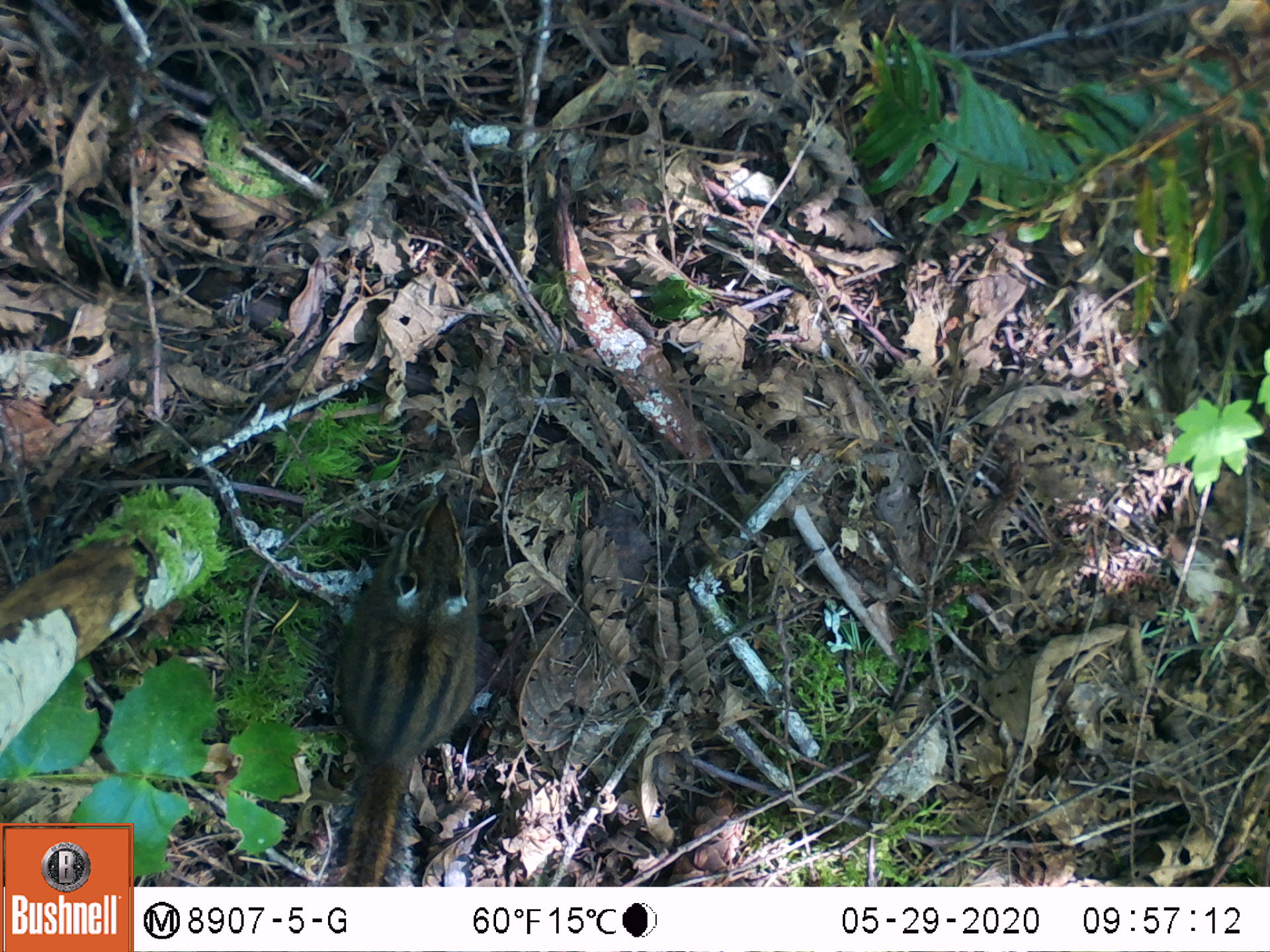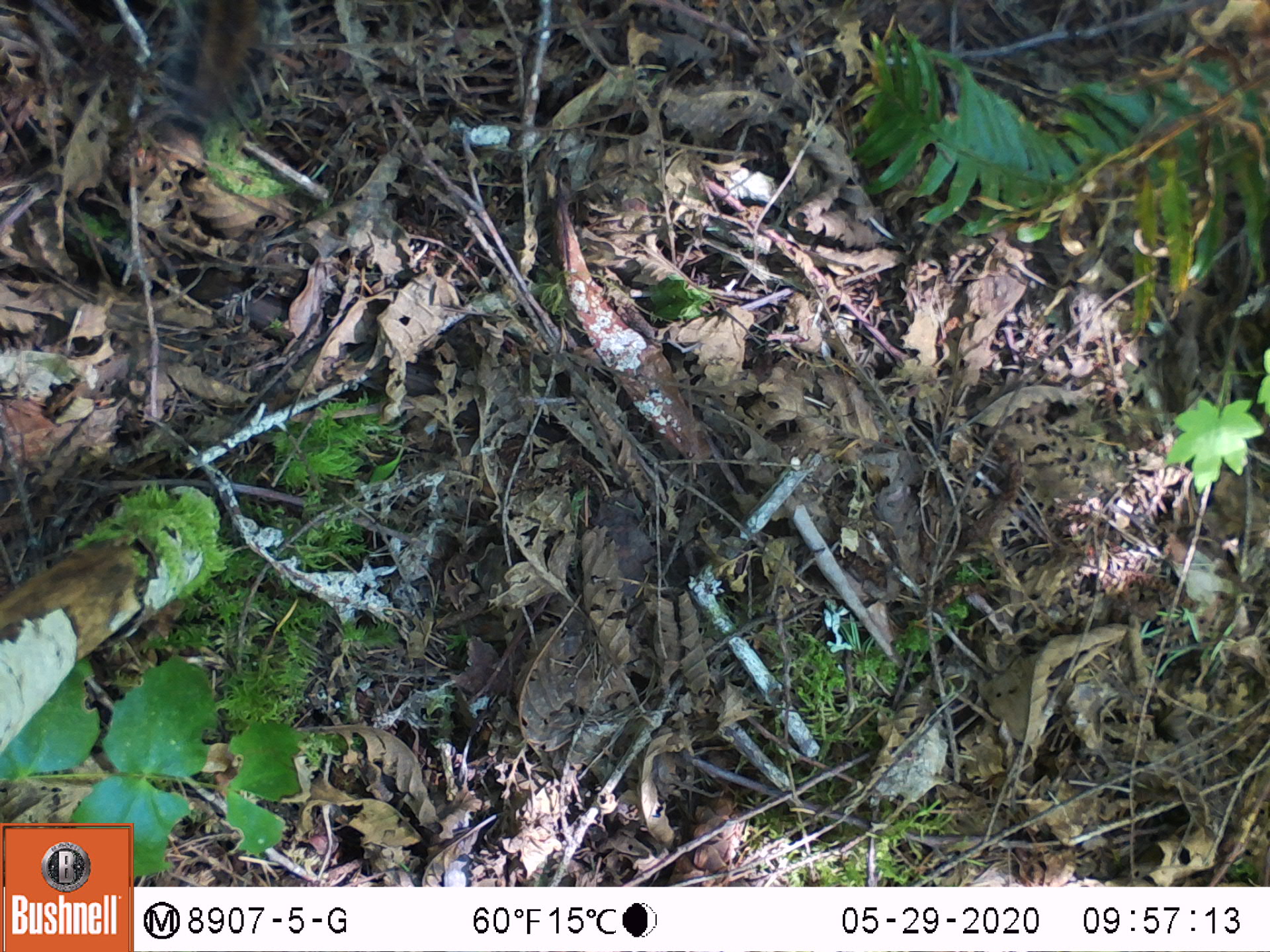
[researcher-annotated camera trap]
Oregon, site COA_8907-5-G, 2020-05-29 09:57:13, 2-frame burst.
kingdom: Animalia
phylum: Chordata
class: Mammalia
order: Rodentia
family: Sciuridae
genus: Neotamias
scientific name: Neotamias townsendii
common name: townsend's chipmunk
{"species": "townsend's chipmunk (Neotamias townsendii)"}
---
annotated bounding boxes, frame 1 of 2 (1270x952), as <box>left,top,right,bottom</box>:
townsend's chipmunk: <box>314,481,497,880</box>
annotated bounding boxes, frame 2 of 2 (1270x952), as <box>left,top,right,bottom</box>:
townsend's chipmunk: <box>157,7,285,143</box>